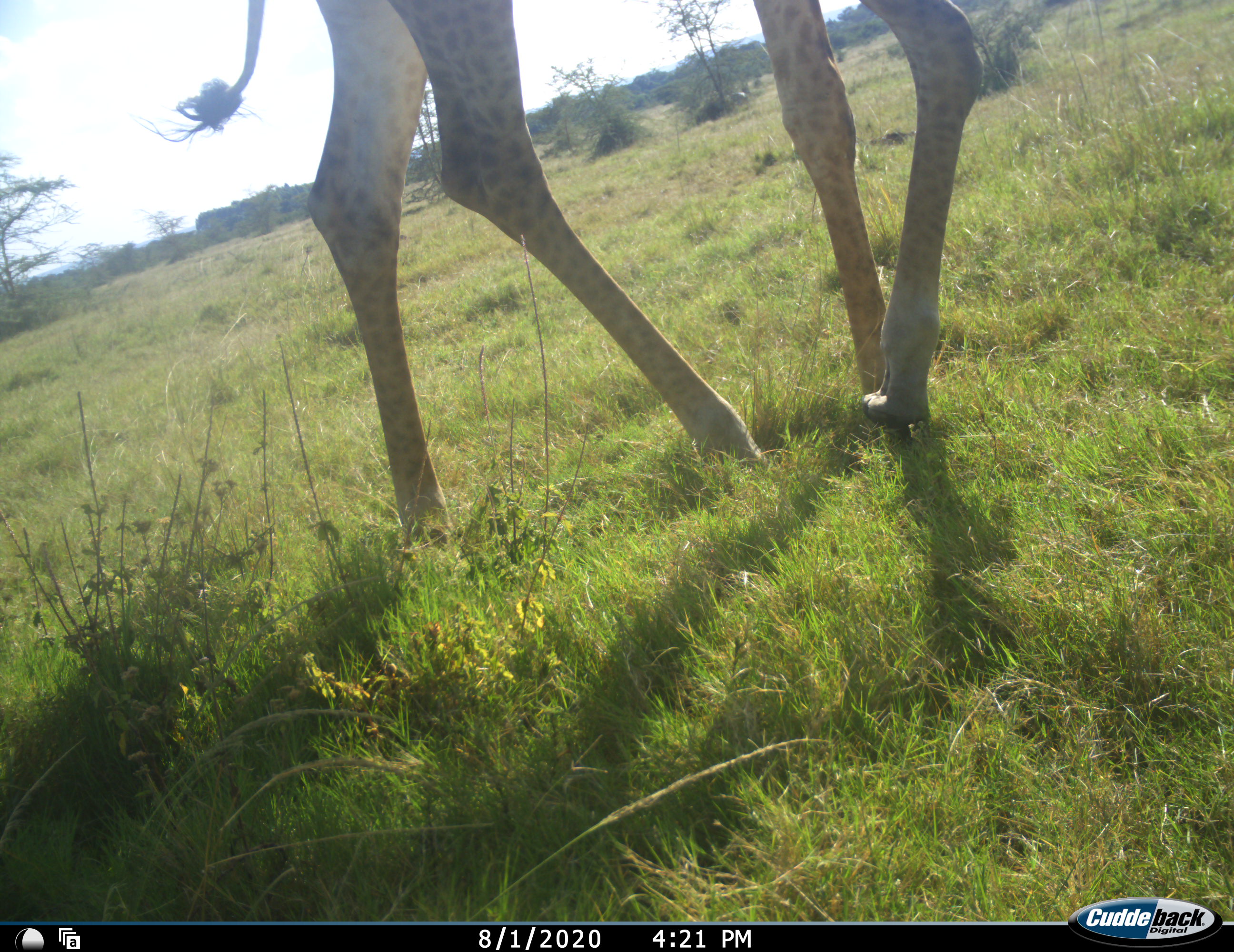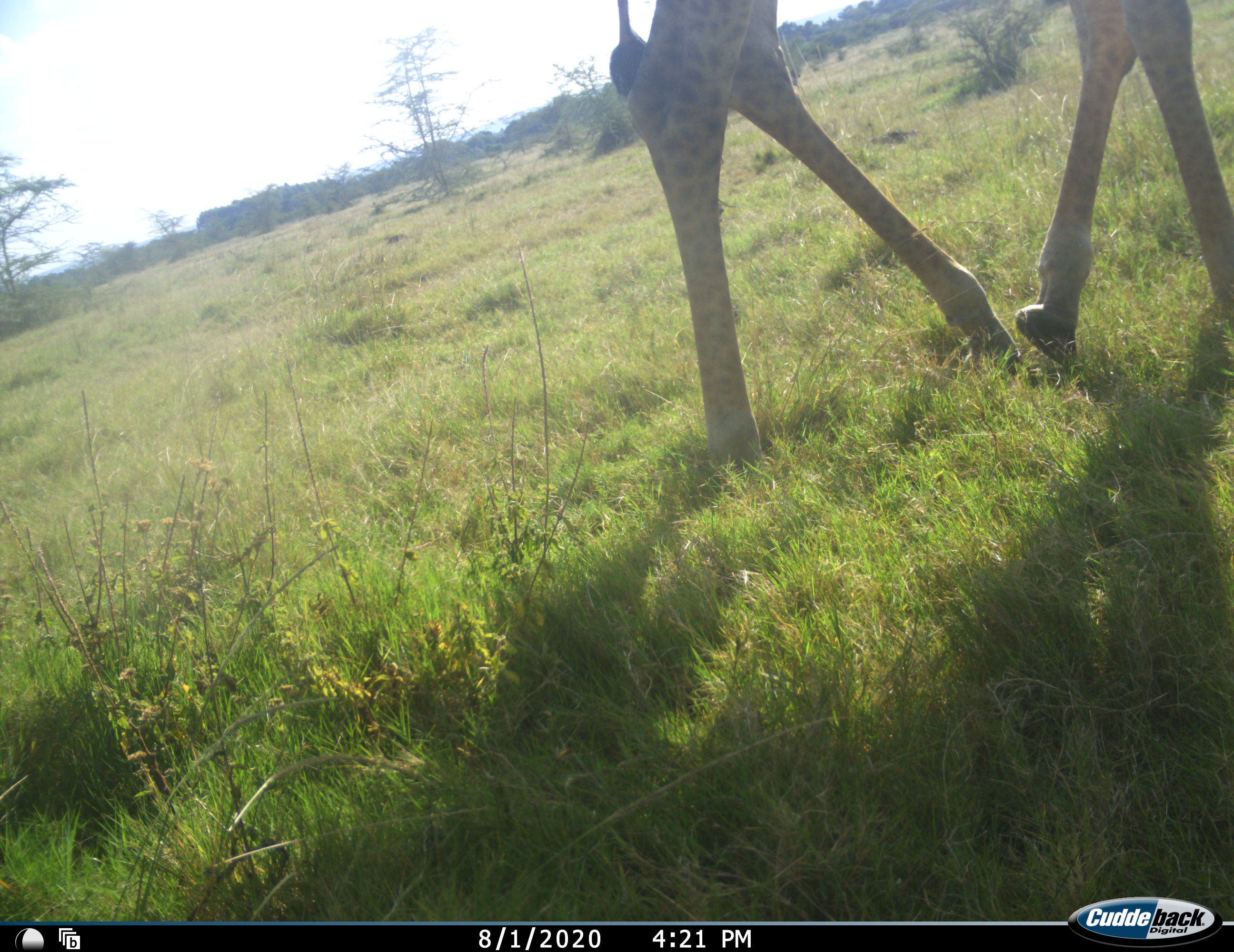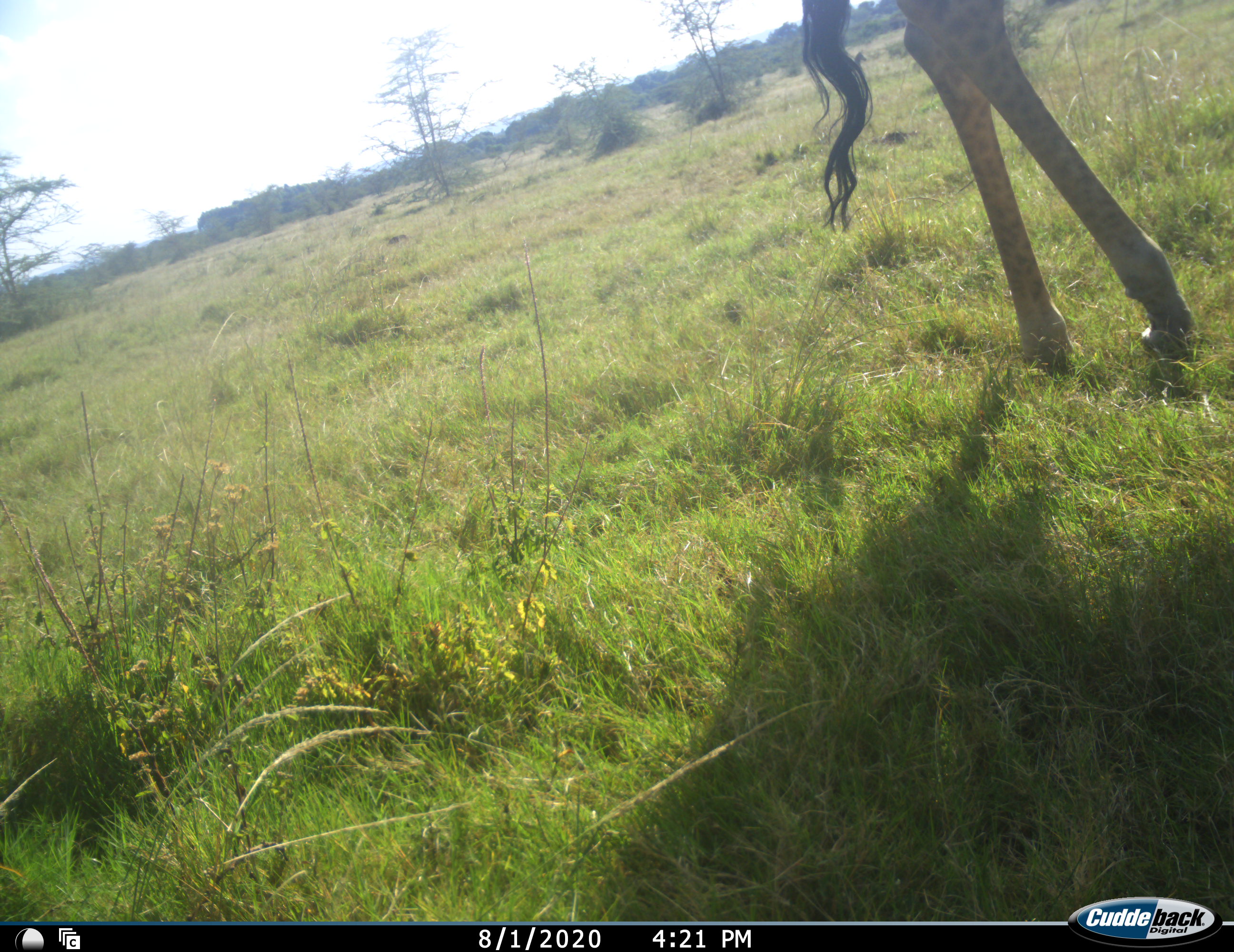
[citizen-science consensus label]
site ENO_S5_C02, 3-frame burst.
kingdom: Animalia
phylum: Chordata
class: Mammalia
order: Artiodactyla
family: Giraffidae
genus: Giraffa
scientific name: Giraffa camelopardalis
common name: giraffe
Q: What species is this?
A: Giraffe (Giraffa camelopardalis).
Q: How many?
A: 1.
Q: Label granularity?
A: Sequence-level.